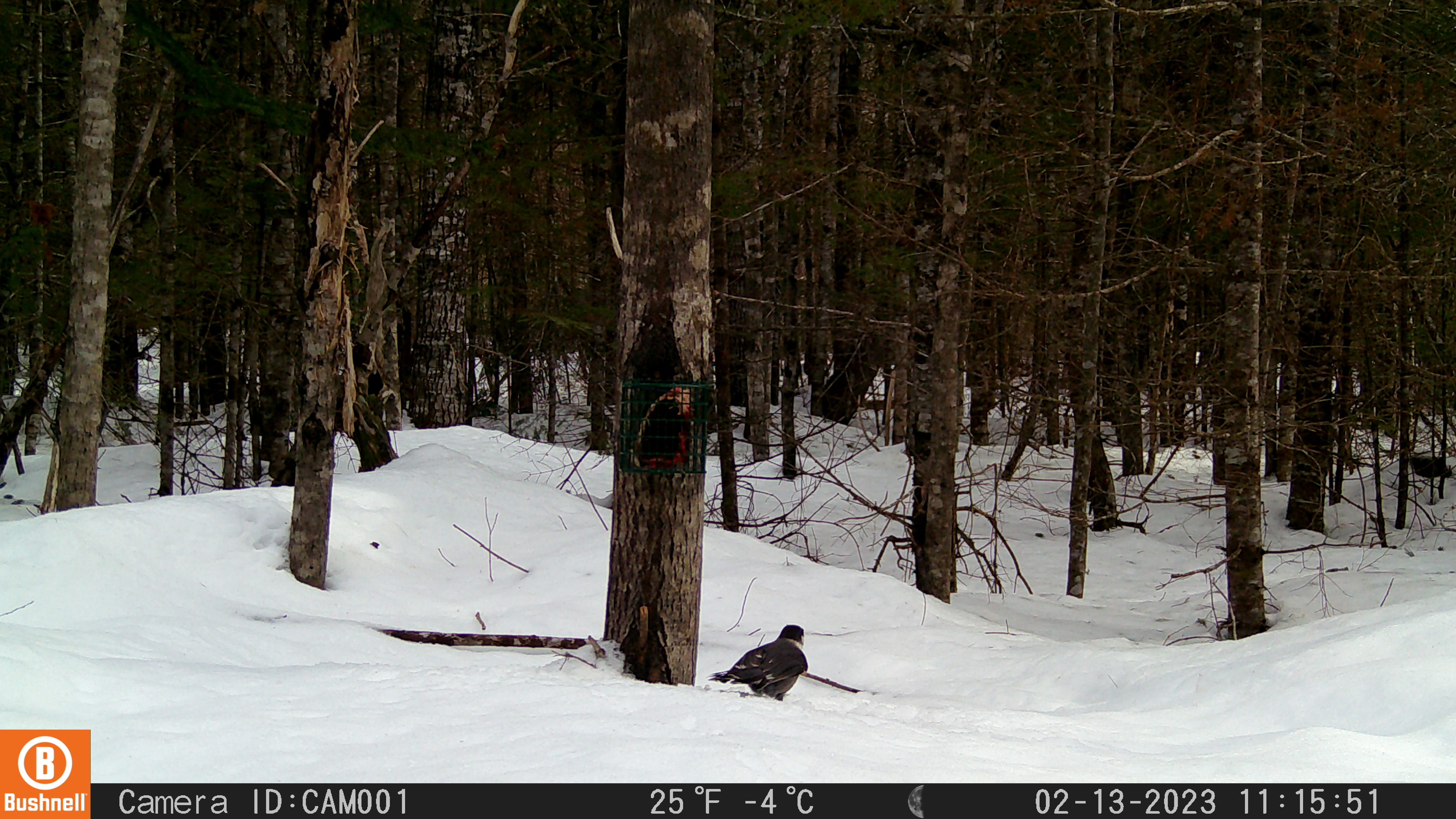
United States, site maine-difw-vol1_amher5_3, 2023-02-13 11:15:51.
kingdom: Animalia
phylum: Chordata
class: Aves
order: Passeriformes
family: Corvidae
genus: Perisoreus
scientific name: Perisoreus canadensis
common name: canada jay